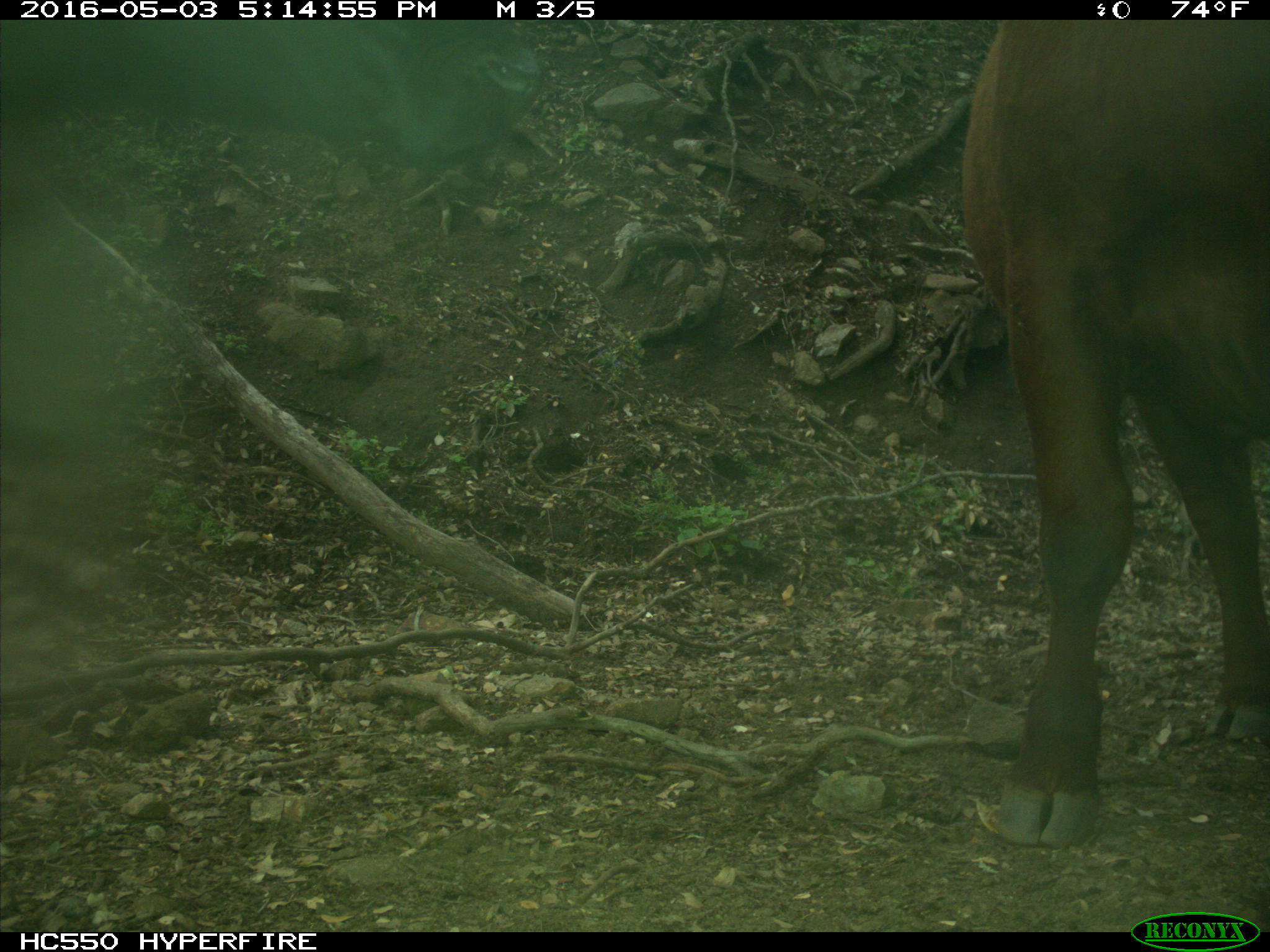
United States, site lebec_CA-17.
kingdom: Animalia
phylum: Chordata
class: Mammalia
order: Artiodactyla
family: Bovidae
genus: Bos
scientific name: Bos taurus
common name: domestic cow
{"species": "Bos taurus (domestic cow)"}